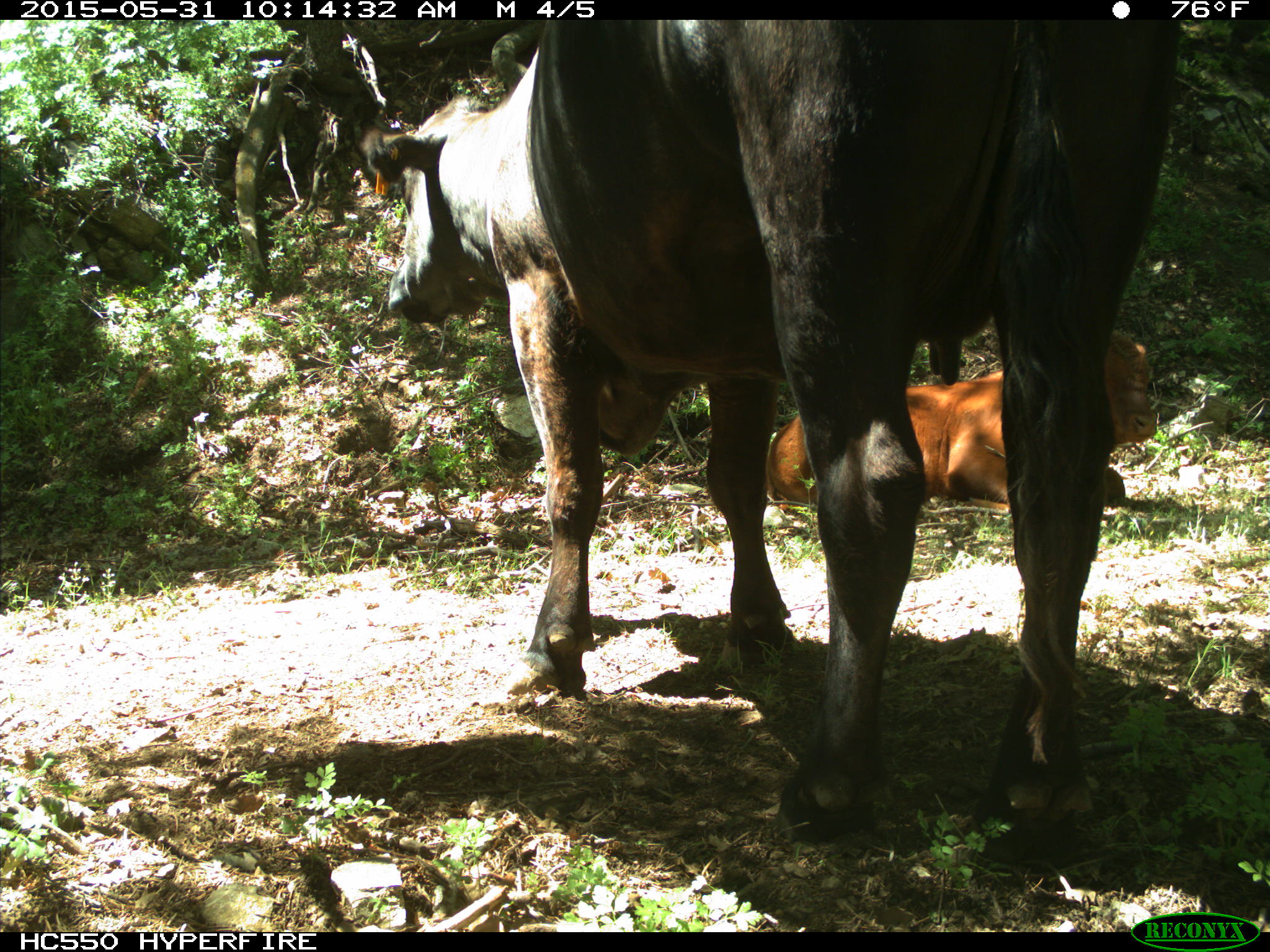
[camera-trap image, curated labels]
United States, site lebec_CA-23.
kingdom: Animalia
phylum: Chordata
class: Mammalia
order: Artiodactyla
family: Bovidae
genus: Bos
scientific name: Bos taurus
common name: domestic cow